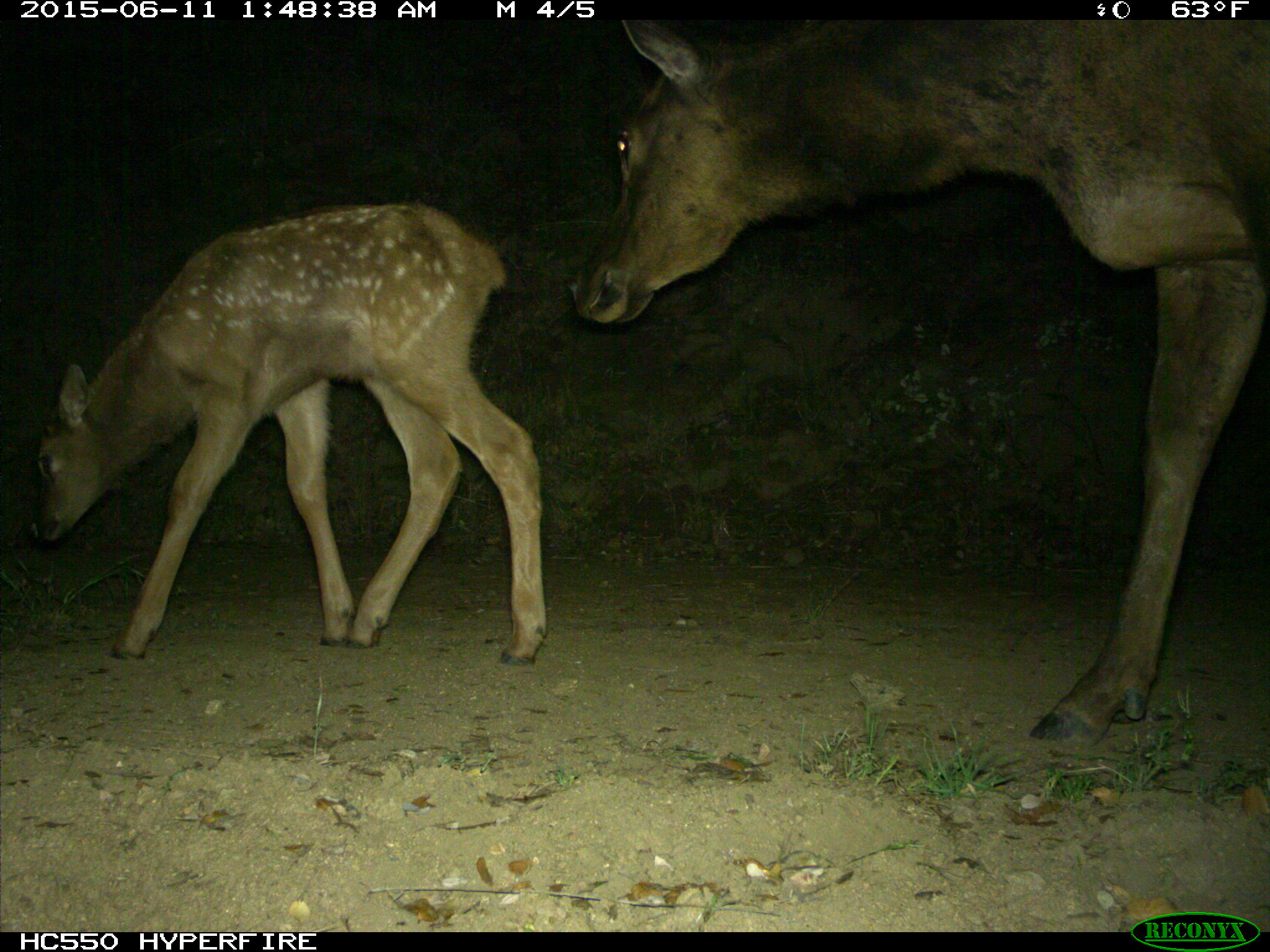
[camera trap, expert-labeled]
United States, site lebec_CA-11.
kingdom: Animalia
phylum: Chordata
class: Mammalia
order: Artiodactyla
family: Cervidae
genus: Cervus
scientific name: Cervus canadensis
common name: elk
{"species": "Cervus canadensis (elk)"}